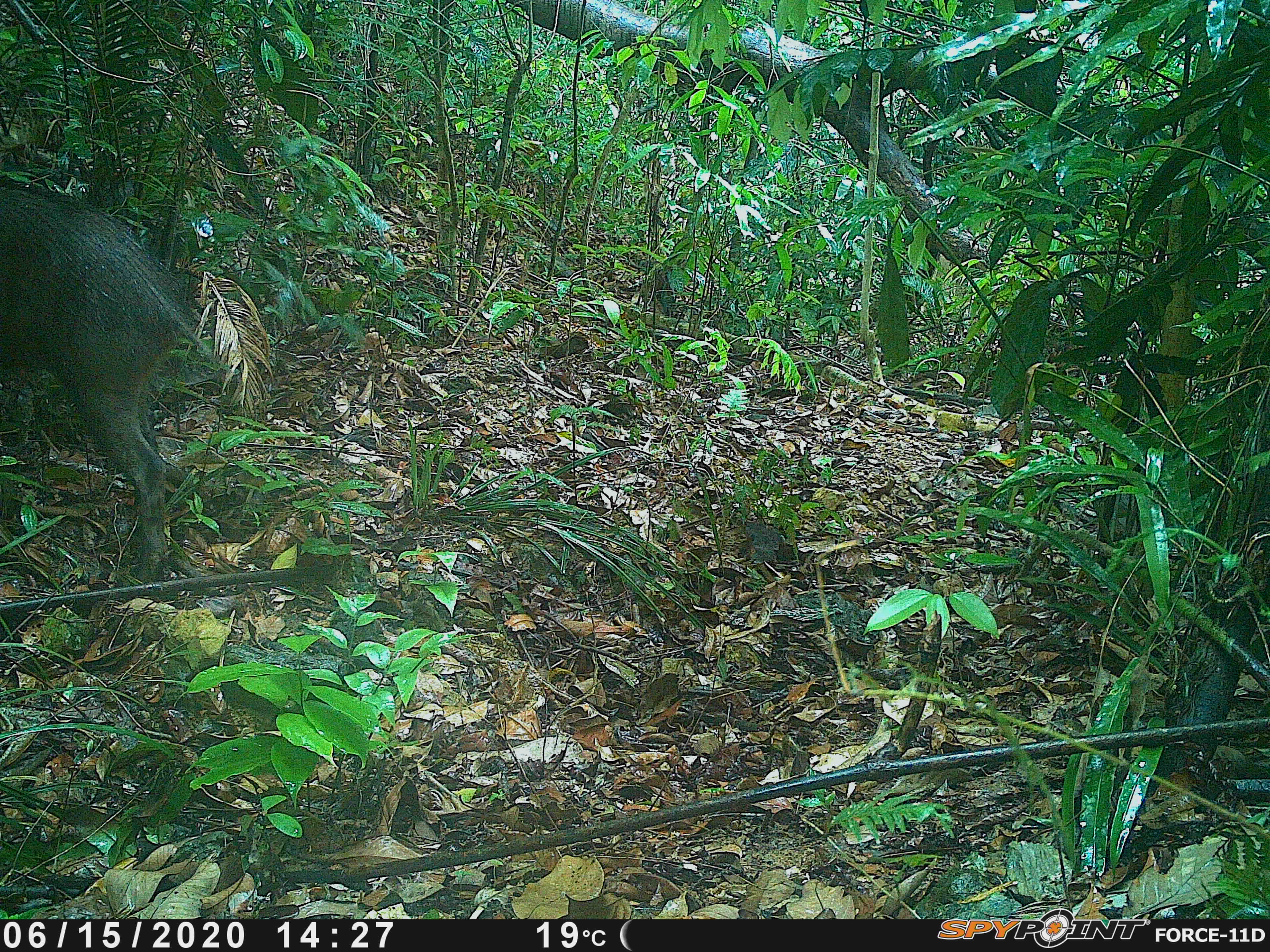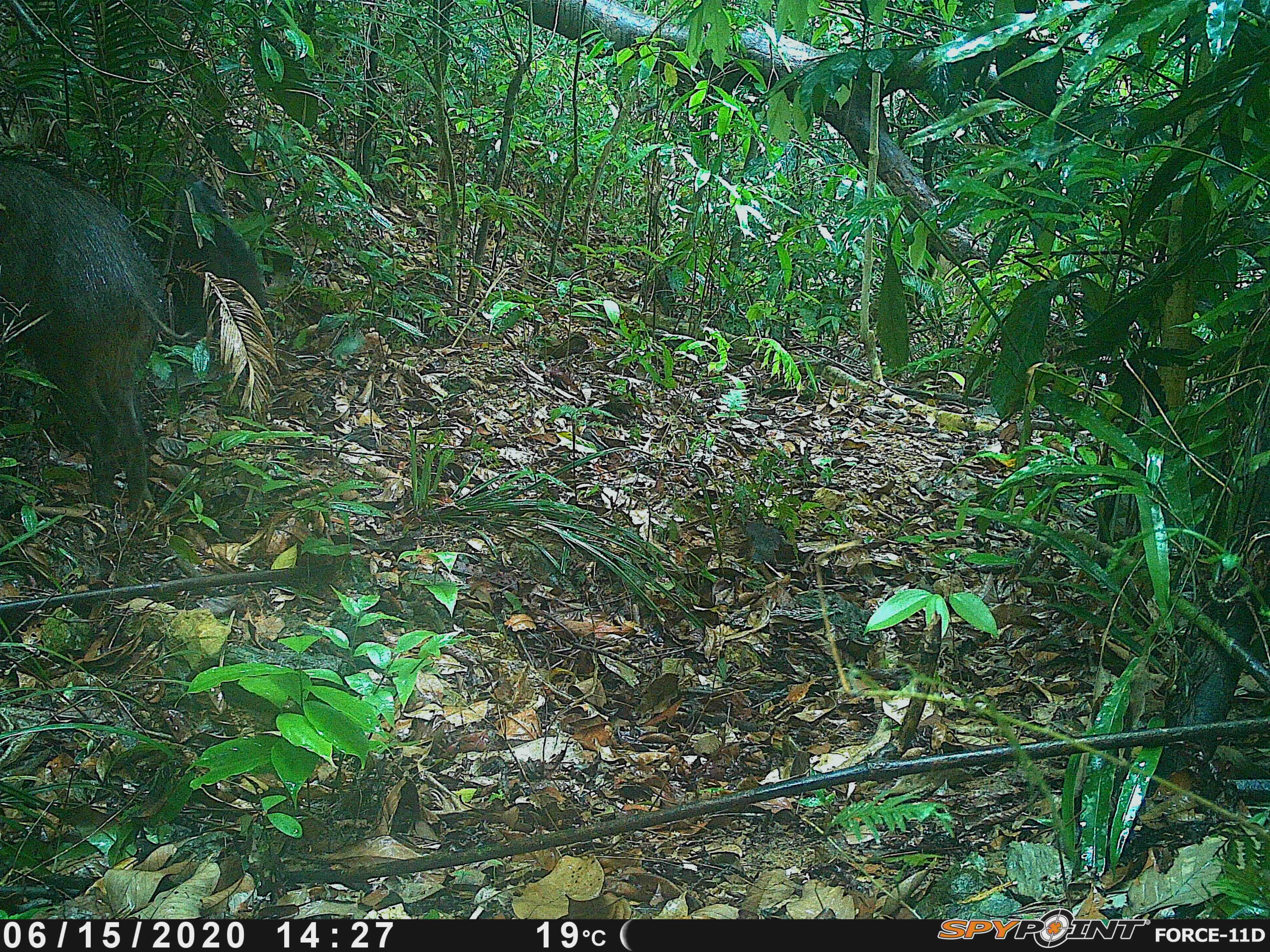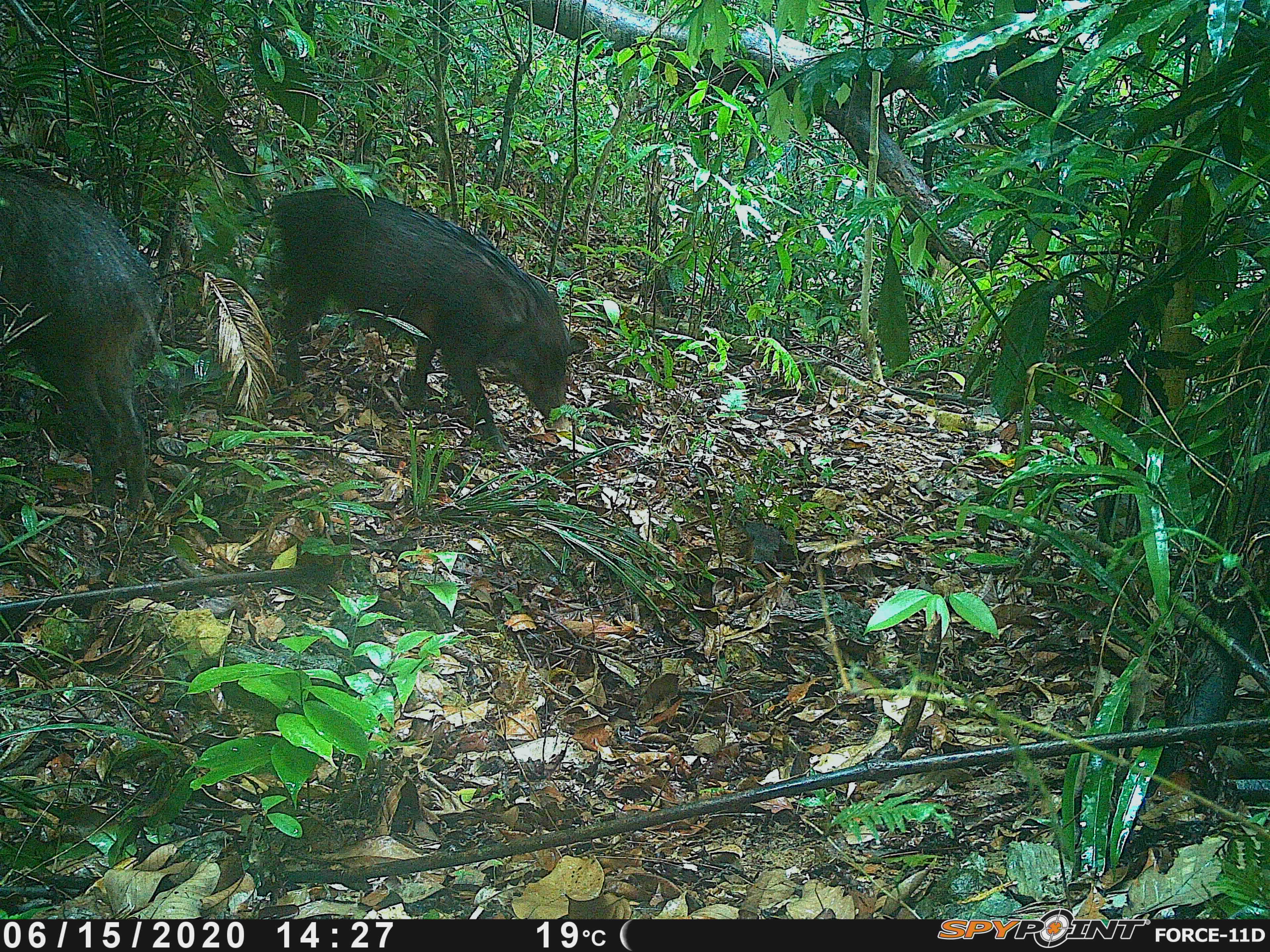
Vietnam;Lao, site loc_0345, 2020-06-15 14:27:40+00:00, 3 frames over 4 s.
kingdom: Animalia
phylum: Chordata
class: Mammalia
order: Artiodactyla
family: Suidae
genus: Sus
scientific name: Sus scrofa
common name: eurasian wild pig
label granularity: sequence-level